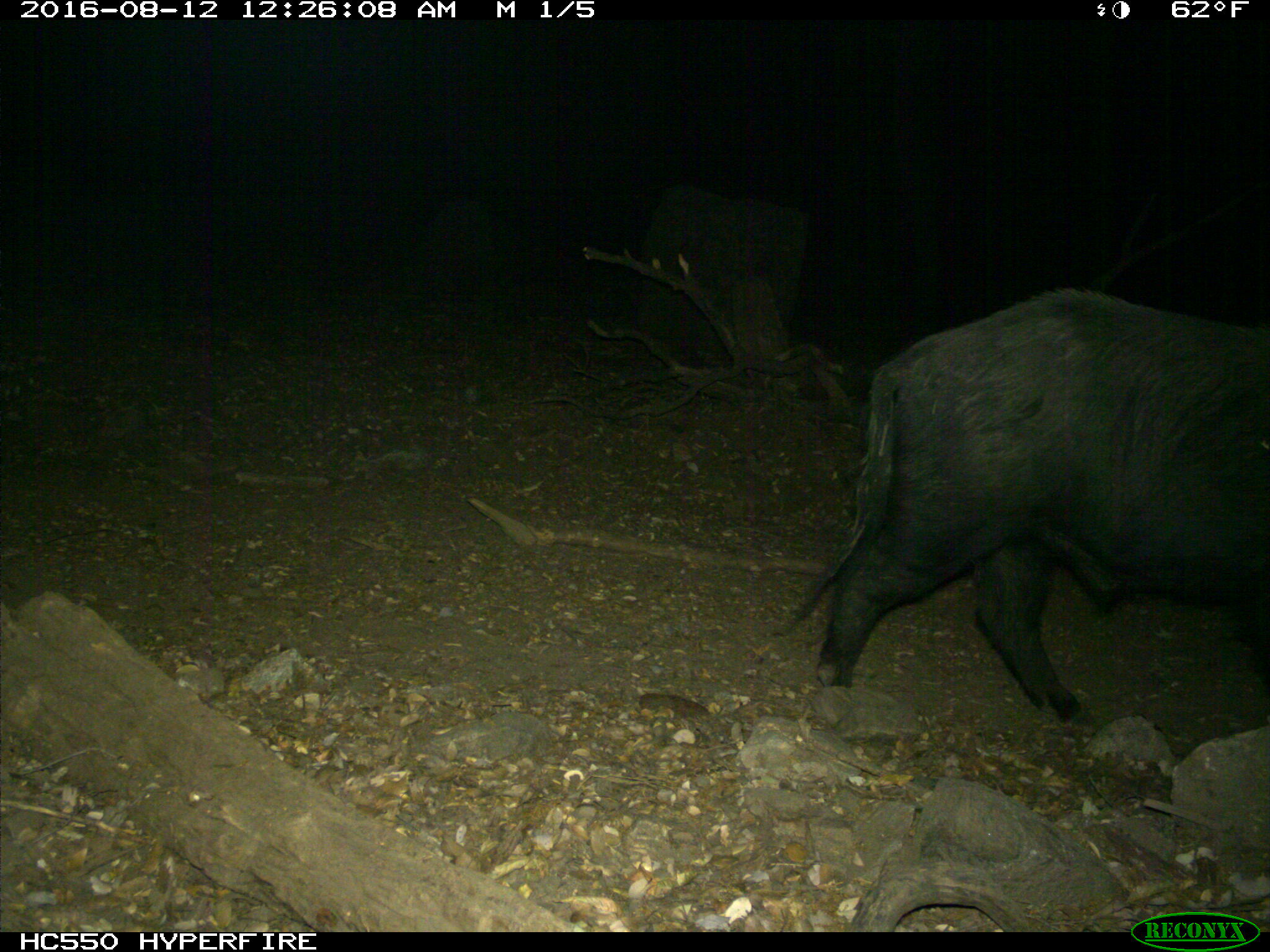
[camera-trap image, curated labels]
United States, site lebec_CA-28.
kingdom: Animalia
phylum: Chordata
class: Mammalia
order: Artiodactyla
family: Suidae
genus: Sus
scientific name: Sus scrofa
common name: wild boar